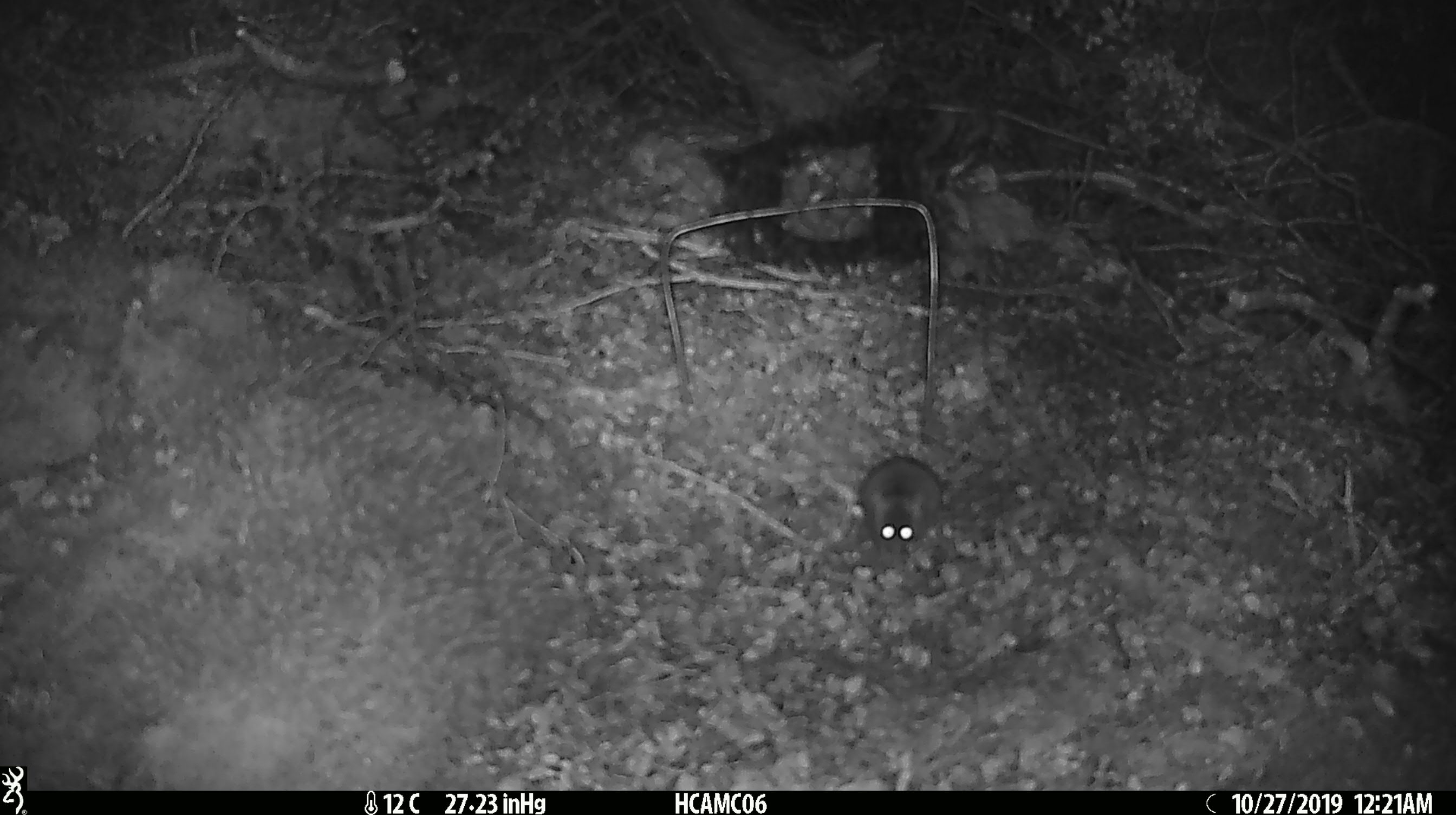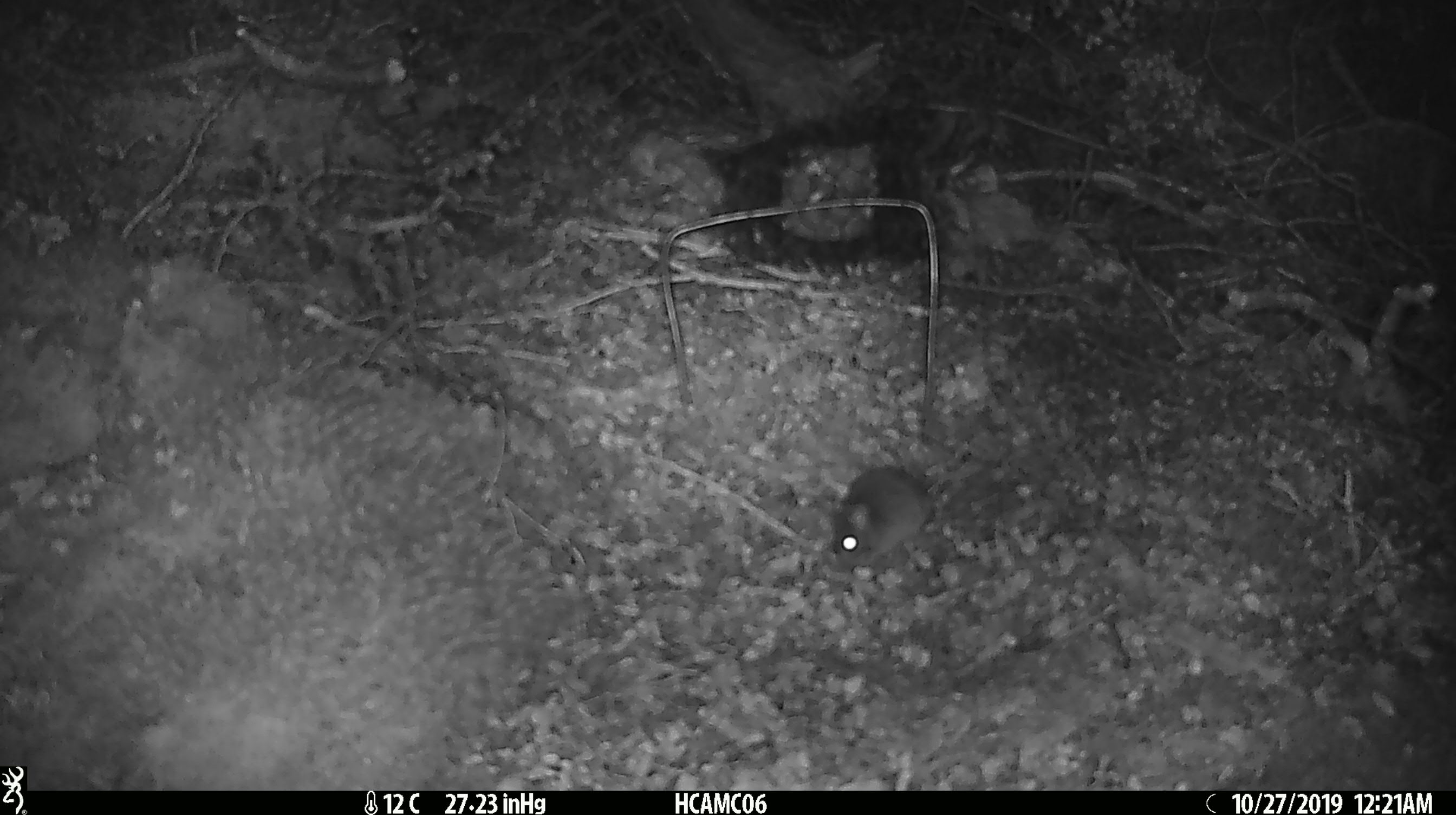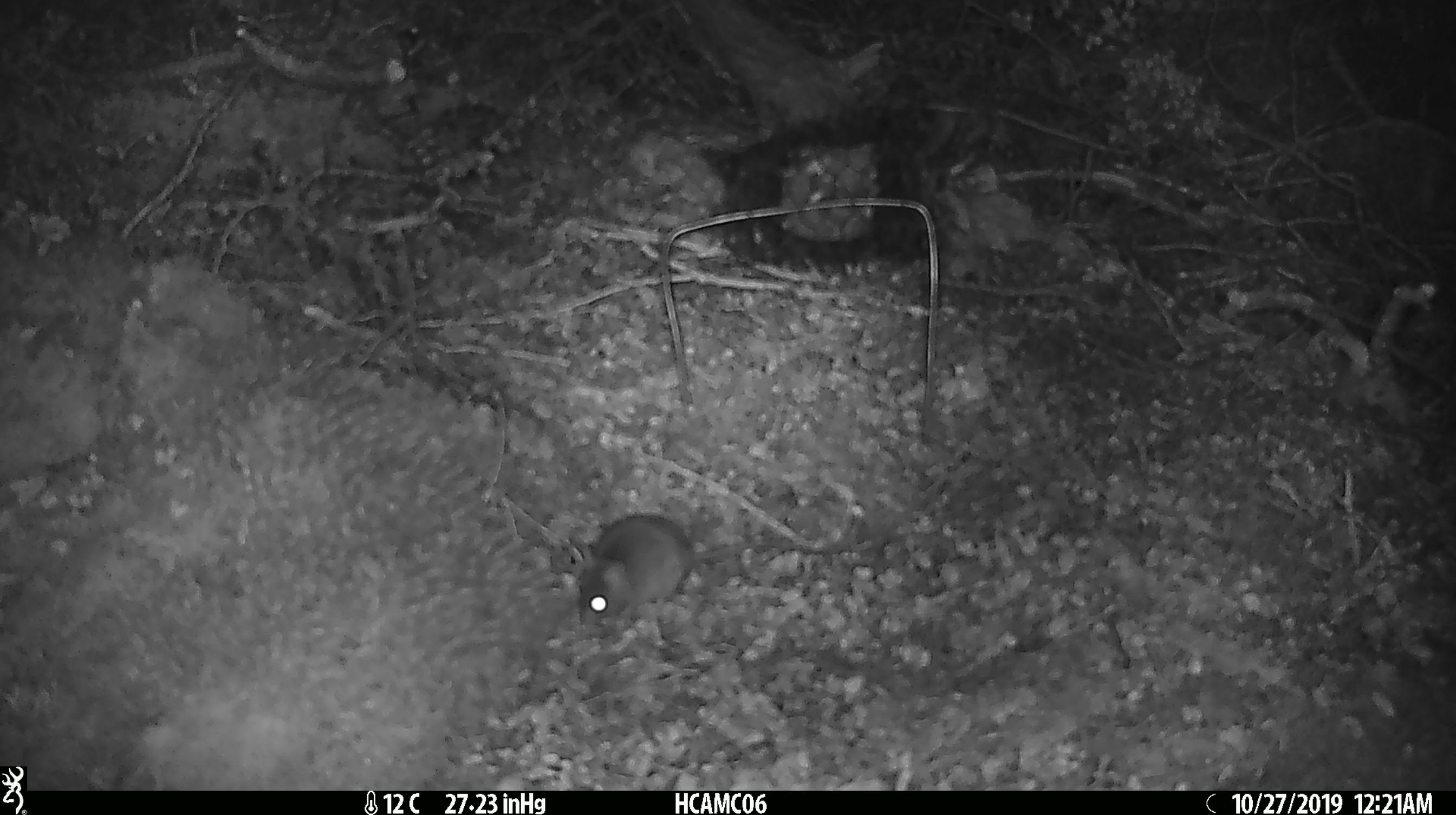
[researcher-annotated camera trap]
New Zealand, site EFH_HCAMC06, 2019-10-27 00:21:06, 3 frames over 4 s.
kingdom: Animalia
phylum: Chordata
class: Mammalia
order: Rodentia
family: Muridae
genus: Mus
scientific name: Mus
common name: mouse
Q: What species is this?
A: Mouse (Mus).